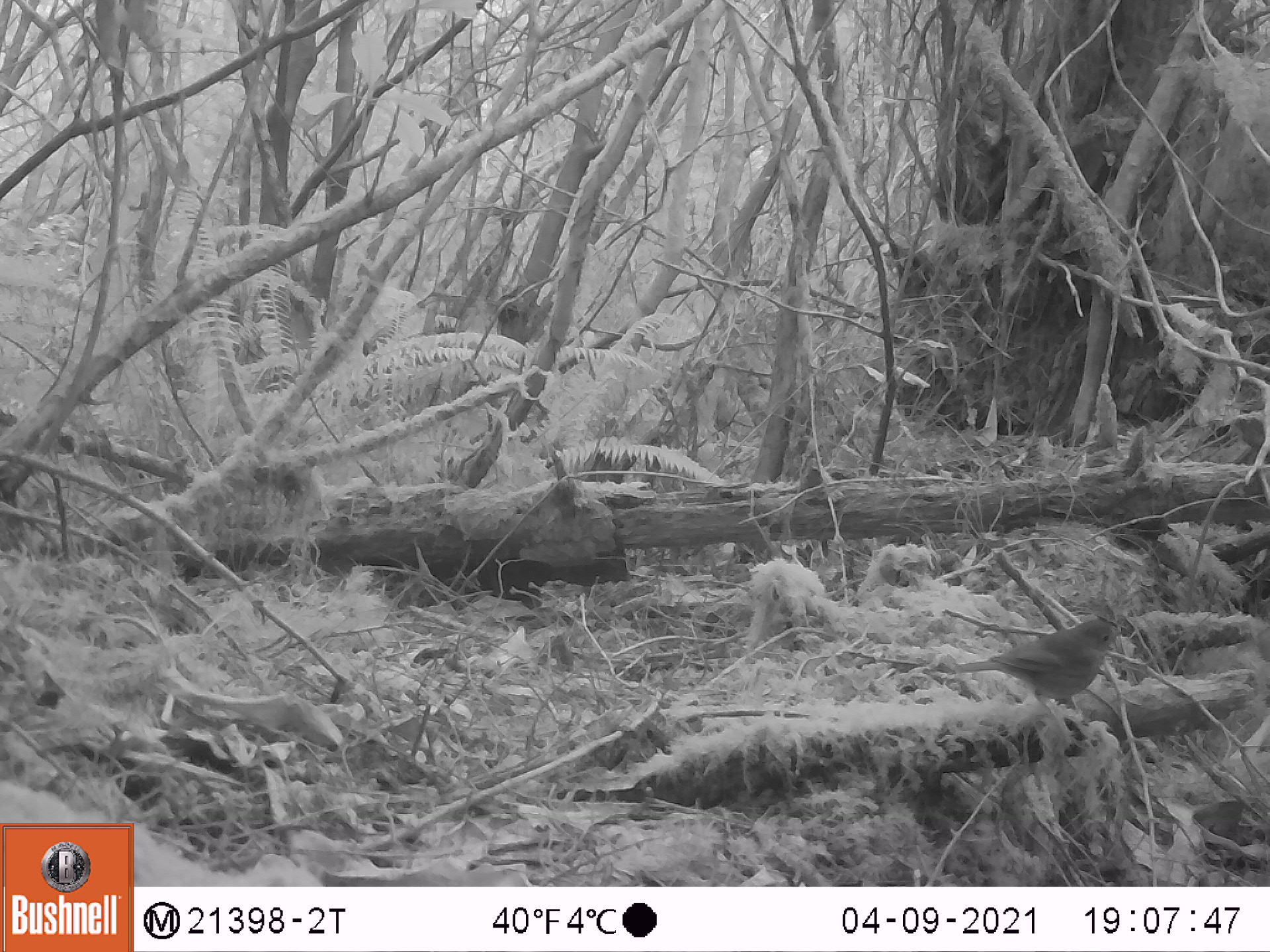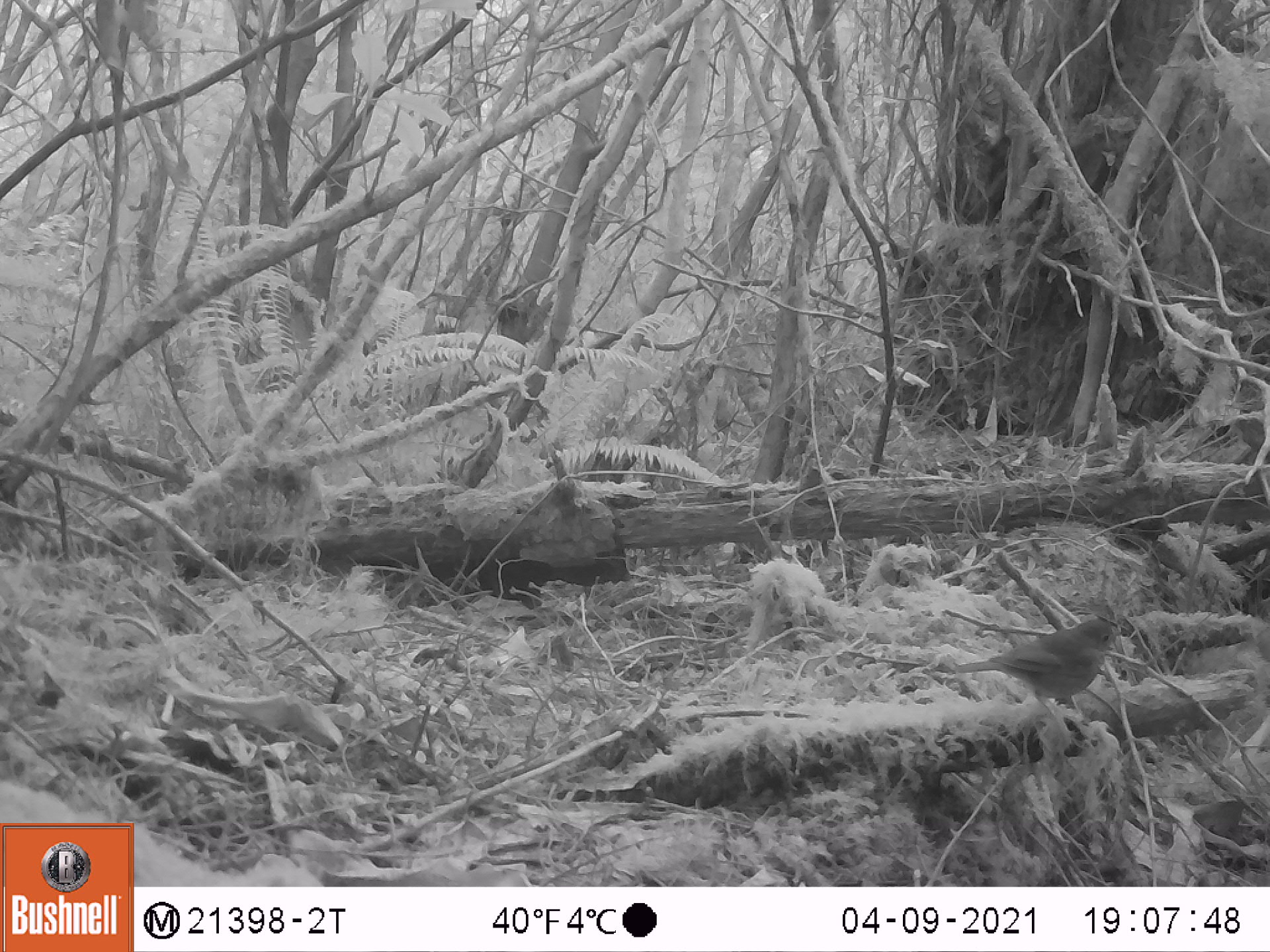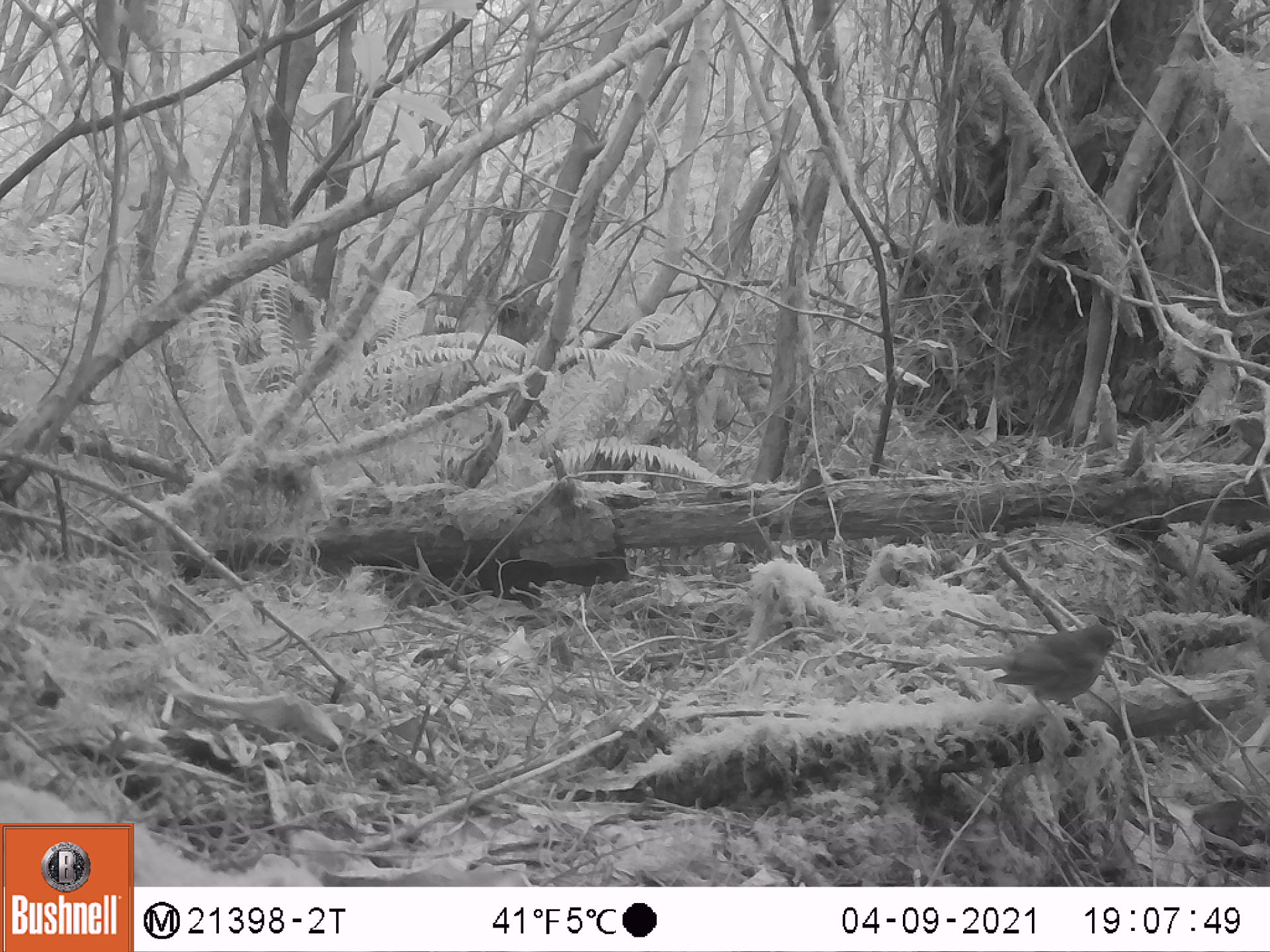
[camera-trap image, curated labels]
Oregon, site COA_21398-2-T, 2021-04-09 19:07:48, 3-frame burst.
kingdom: Animalia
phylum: Chordata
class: Aves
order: Passeriformes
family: Turdidae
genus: Catharus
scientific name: Catharus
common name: brown thrushes and nightingale-thrushes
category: catharus species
Catharus species (brown thrushes and nightingale-thrushes) (Catharus).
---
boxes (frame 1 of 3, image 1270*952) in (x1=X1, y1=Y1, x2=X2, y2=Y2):
catharus species: (x1=943, y1=613, x2=1130, y2=708)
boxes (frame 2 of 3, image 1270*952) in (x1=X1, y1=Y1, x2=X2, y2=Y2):
catharus species: (x1=935, y1=611, x2=1129, y2=711)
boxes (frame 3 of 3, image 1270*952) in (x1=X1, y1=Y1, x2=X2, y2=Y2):
catharus species: (x1=947, y1=617, x2=1128, y2=712)